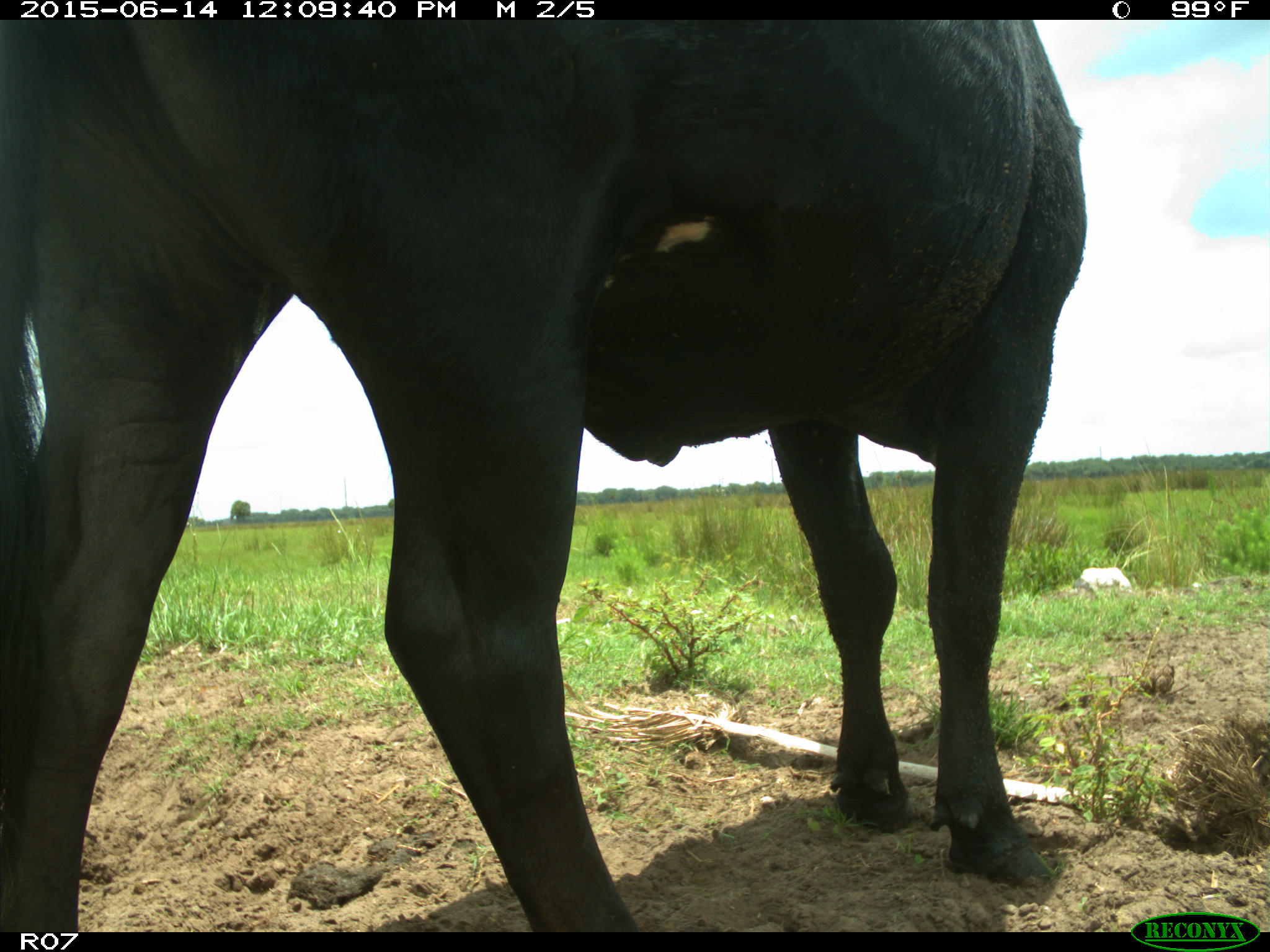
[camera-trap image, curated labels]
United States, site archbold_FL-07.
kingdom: Animalia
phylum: Chordata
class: Mammalia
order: Artiodactyla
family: Bovidae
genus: Bos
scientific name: Bos taurus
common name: domestic cow